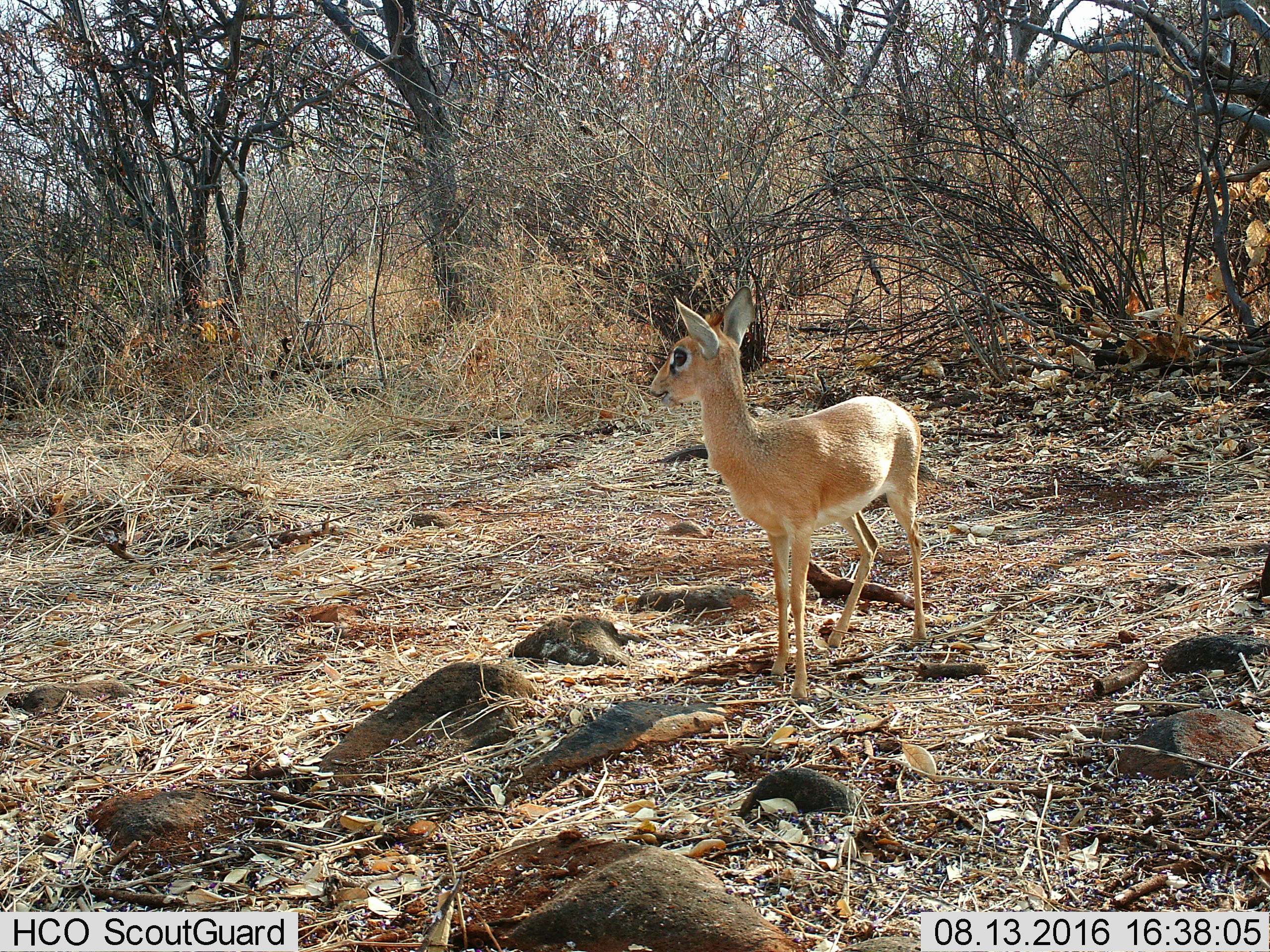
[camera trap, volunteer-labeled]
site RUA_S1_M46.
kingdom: Animalia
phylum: Chordata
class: Mammalia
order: Artiodactyla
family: Bovidae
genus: Madoqua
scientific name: Madoqua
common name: dik-dik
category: dikdik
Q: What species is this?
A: Dikdik (dik-dik) (Madoqua).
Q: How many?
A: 1.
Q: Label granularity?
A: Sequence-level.